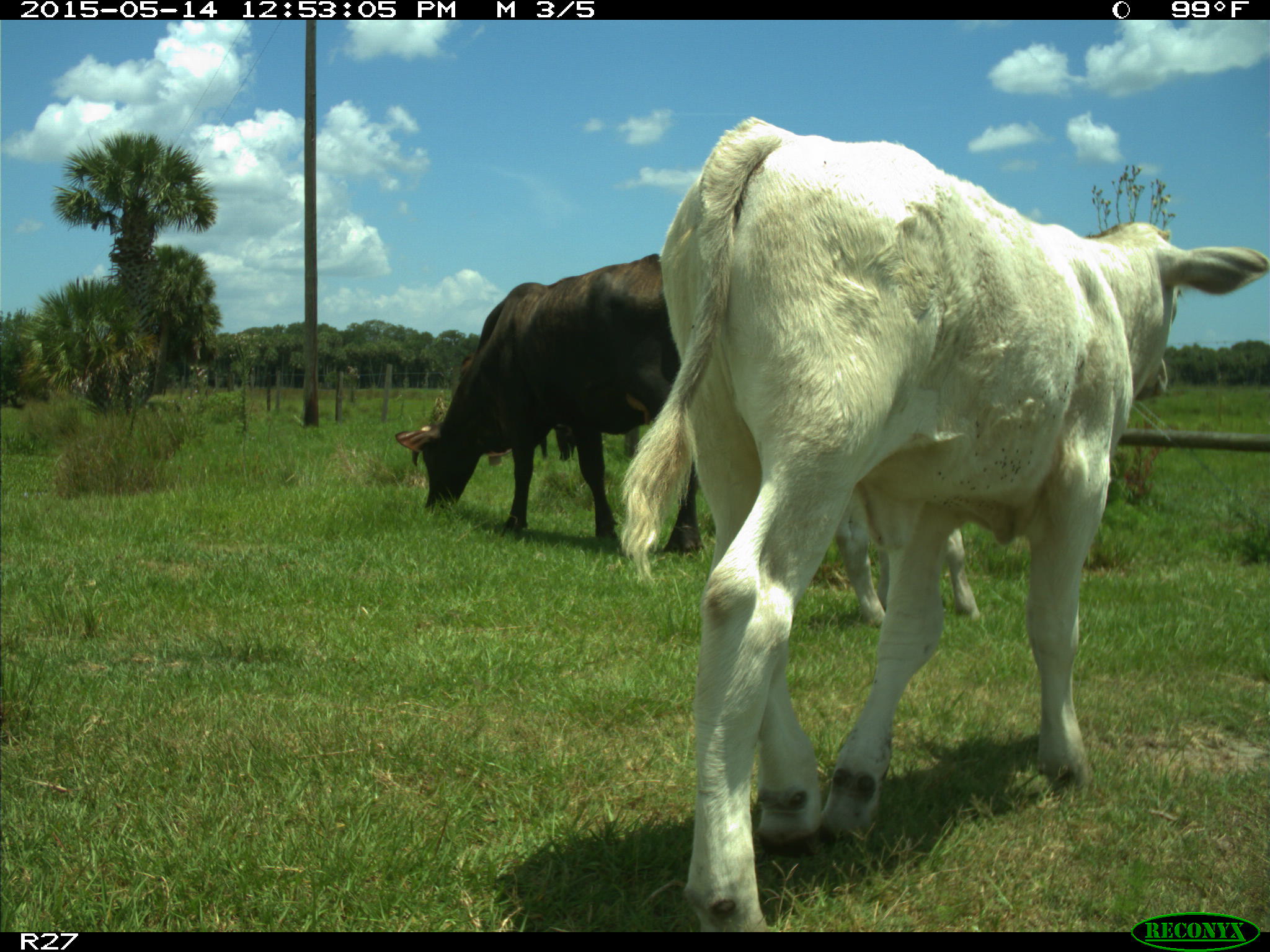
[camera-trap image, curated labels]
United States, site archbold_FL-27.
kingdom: Animalia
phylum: Chordata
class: Mammalia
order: Artiodactyla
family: Bovidae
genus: Bos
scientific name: Bos taurus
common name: domestic cow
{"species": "Bos taurus (domestic cow)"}